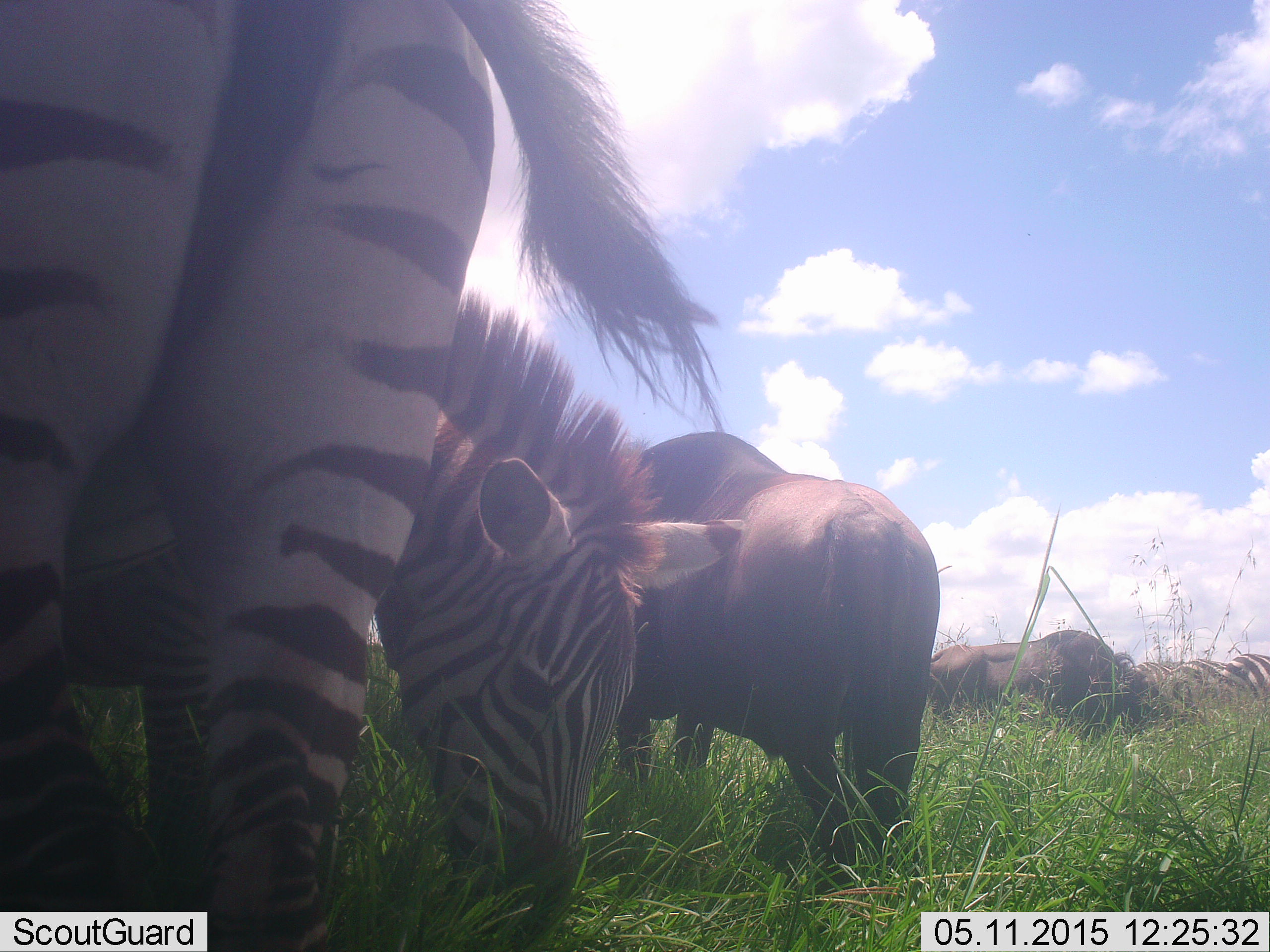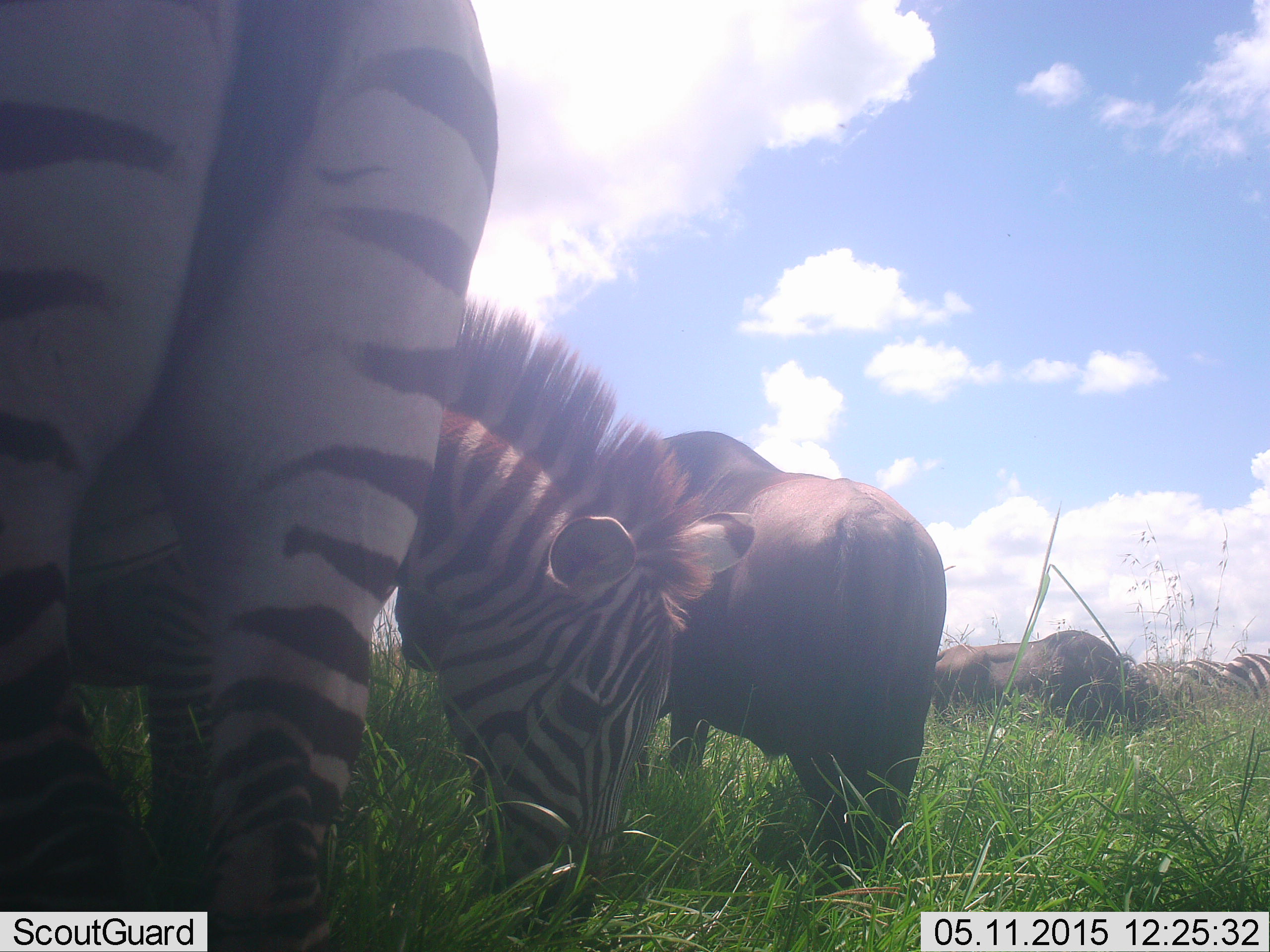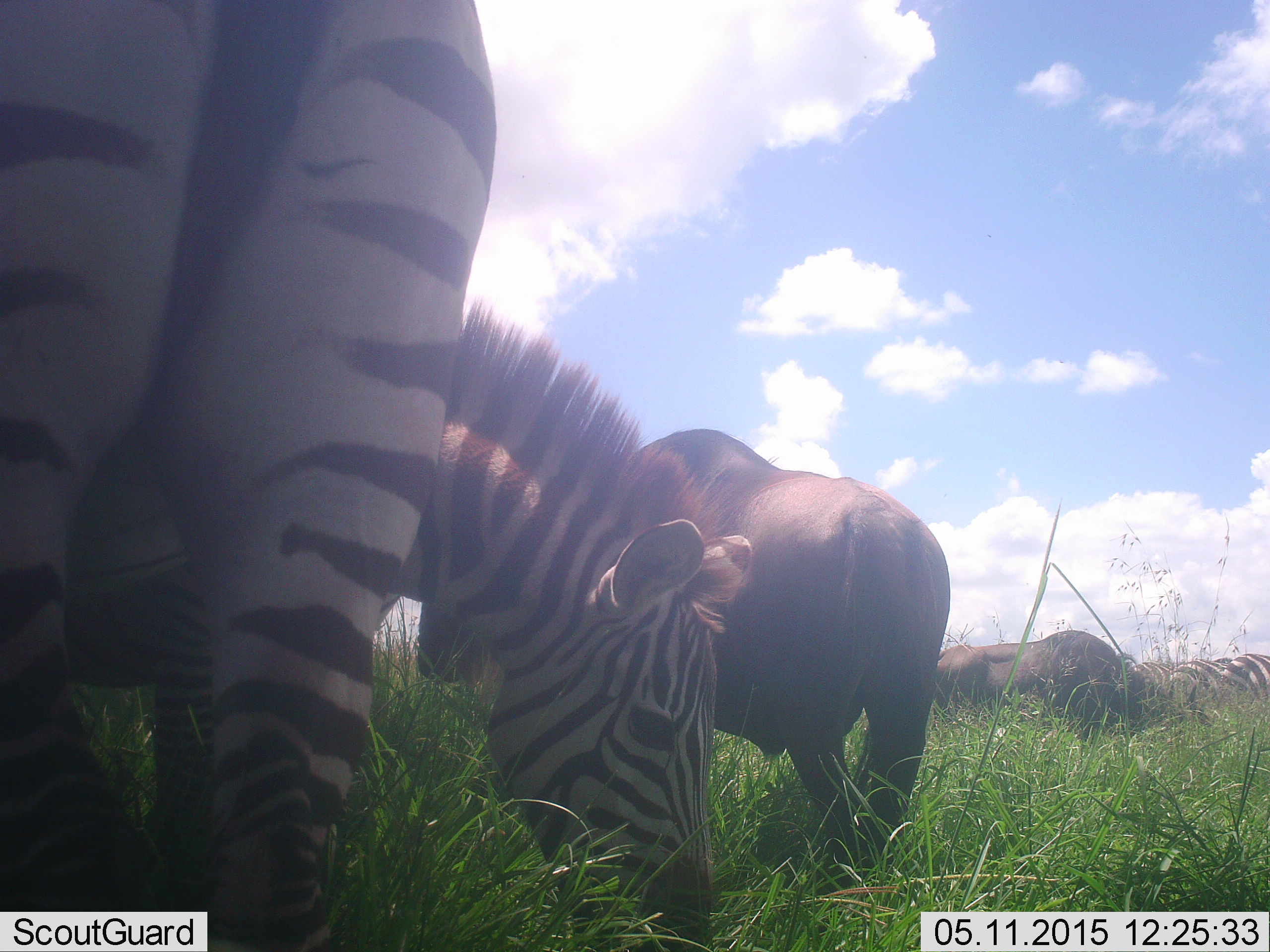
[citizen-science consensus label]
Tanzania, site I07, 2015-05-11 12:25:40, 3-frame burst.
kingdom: Animalia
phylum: Chordata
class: Mammalia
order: Artiodactyla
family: Bovidae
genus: Connochaetes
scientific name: Connochaetes taurinus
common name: blue wildebeest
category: wildebeest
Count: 2.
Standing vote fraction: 67%.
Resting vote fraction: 0%.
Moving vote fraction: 0%.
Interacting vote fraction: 0%.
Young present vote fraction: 0%.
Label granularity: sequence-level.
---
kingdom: Animalia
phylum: Chordata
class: Mammalia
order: Perissodactyla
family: Equidae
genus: Equus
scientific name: Equus quagga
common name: plains zebra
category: zebra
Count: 3.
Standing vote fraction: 36%.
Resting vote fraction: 0%.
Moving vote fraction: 0%.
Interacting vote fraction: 0%.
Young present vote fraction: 27%.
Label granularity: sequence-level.